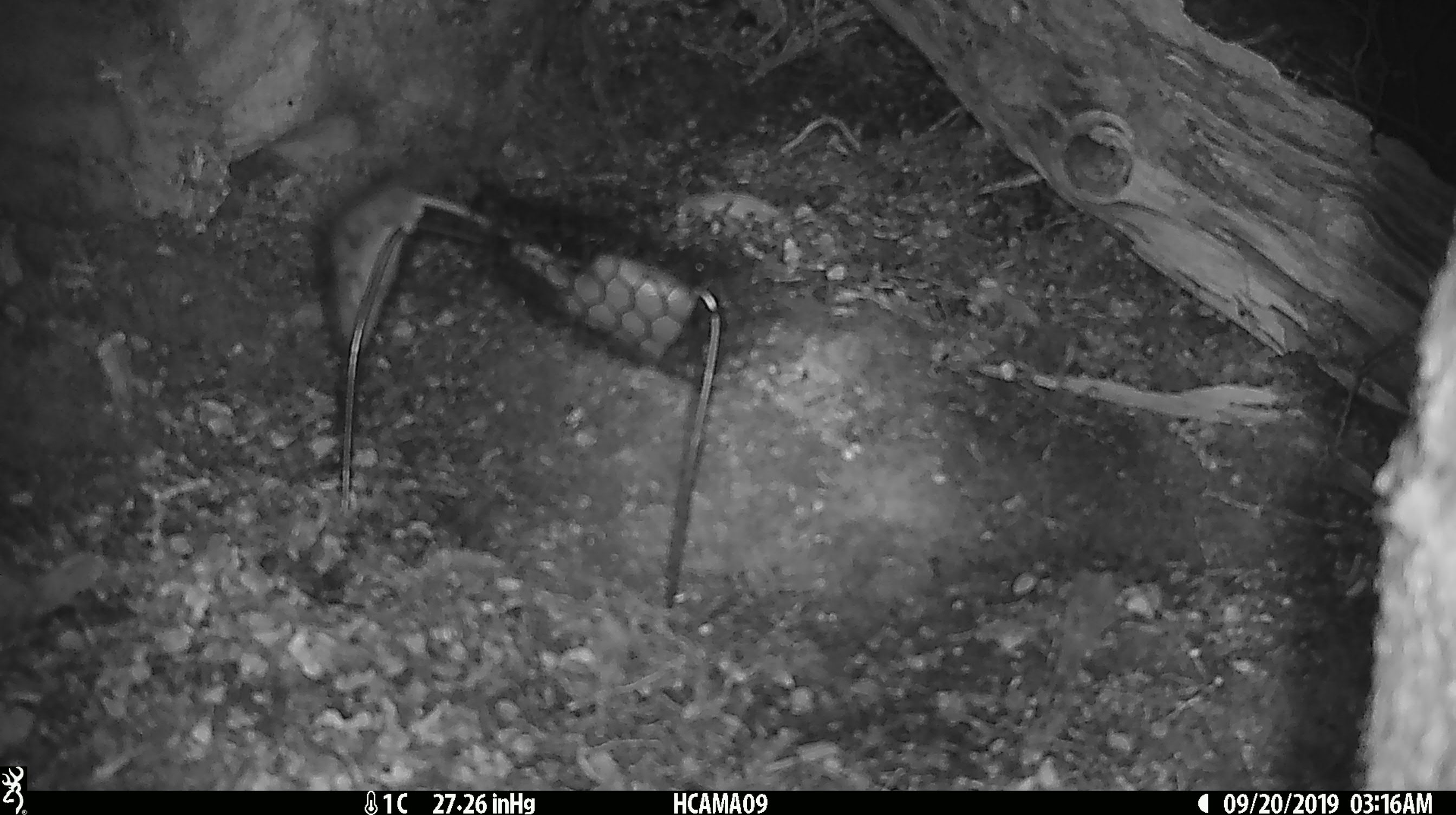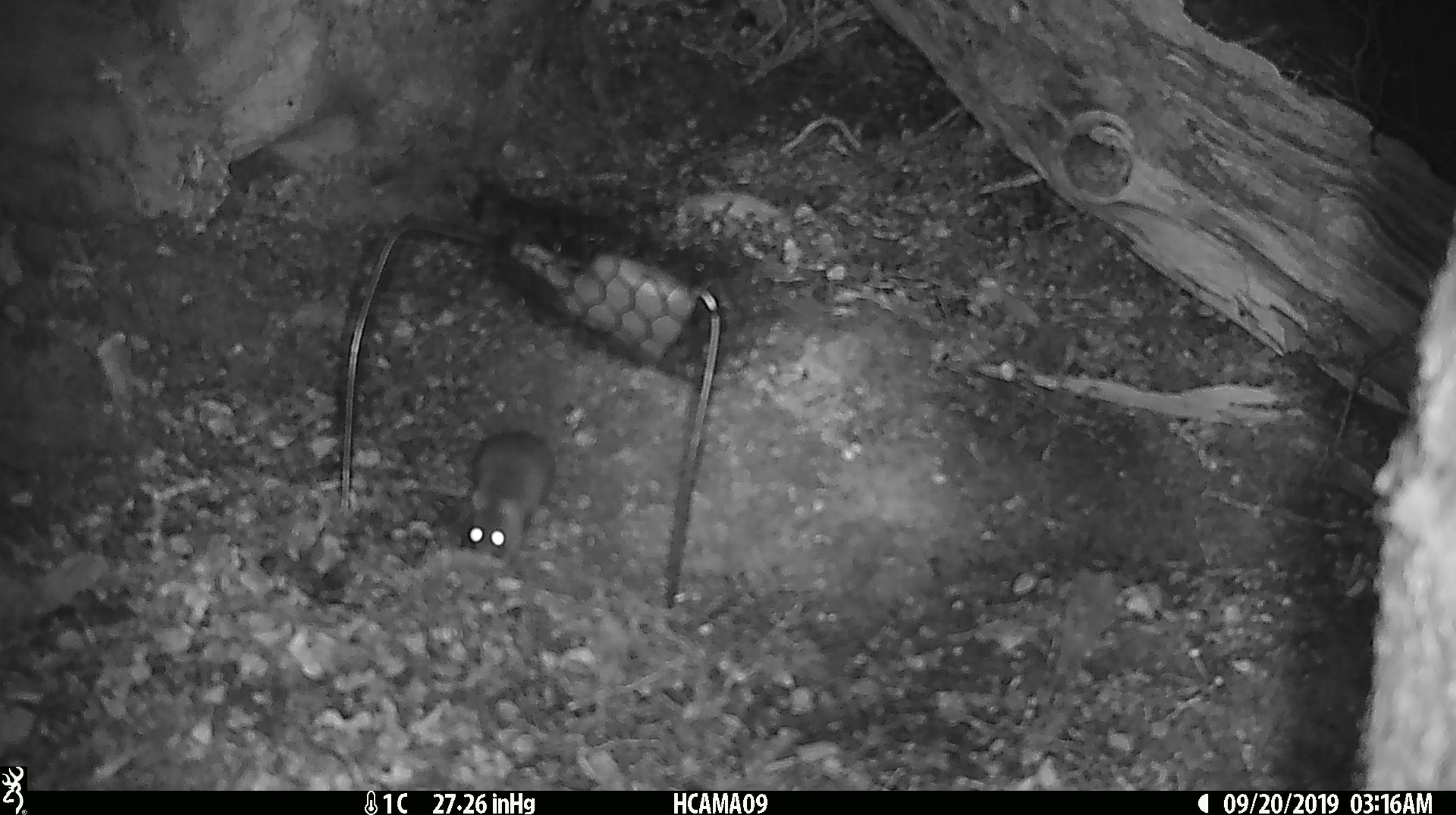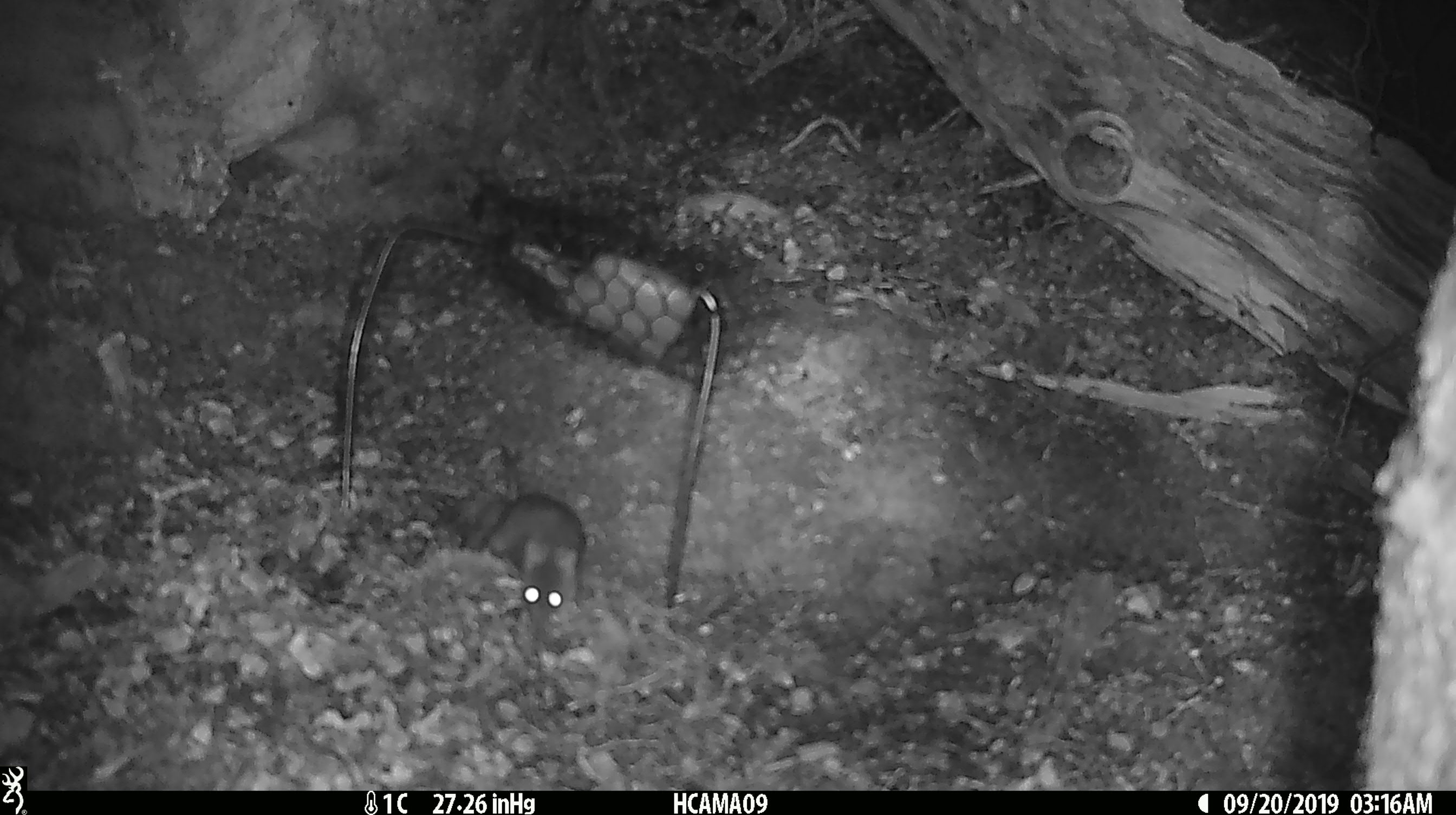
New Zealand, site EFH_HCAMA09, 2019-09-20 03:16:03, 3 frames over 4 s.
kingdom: Animalia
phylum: Chordata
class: Mammalia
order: Rodentia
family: Muridae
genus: Mus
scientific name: Mus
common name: mouse